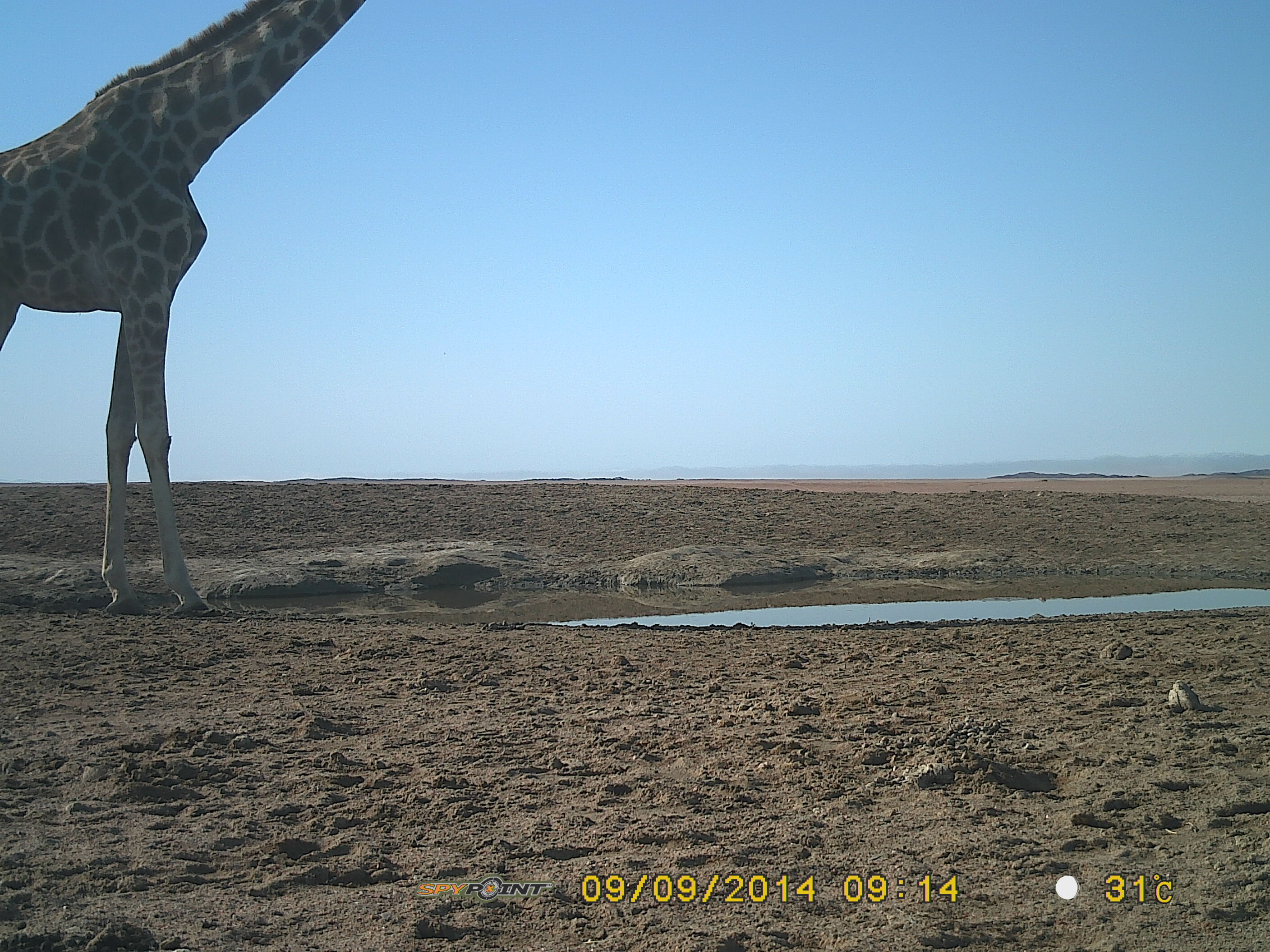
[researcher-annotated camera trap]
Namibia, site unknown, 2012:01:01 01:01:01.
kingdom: Animalia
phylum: Chordata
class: Mammalia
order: Artiodactyla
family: Giraffidae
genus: Giraffa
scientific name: Giraffa camelopardalis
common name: giraffe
Giraffa camelopardalis (giraffe).